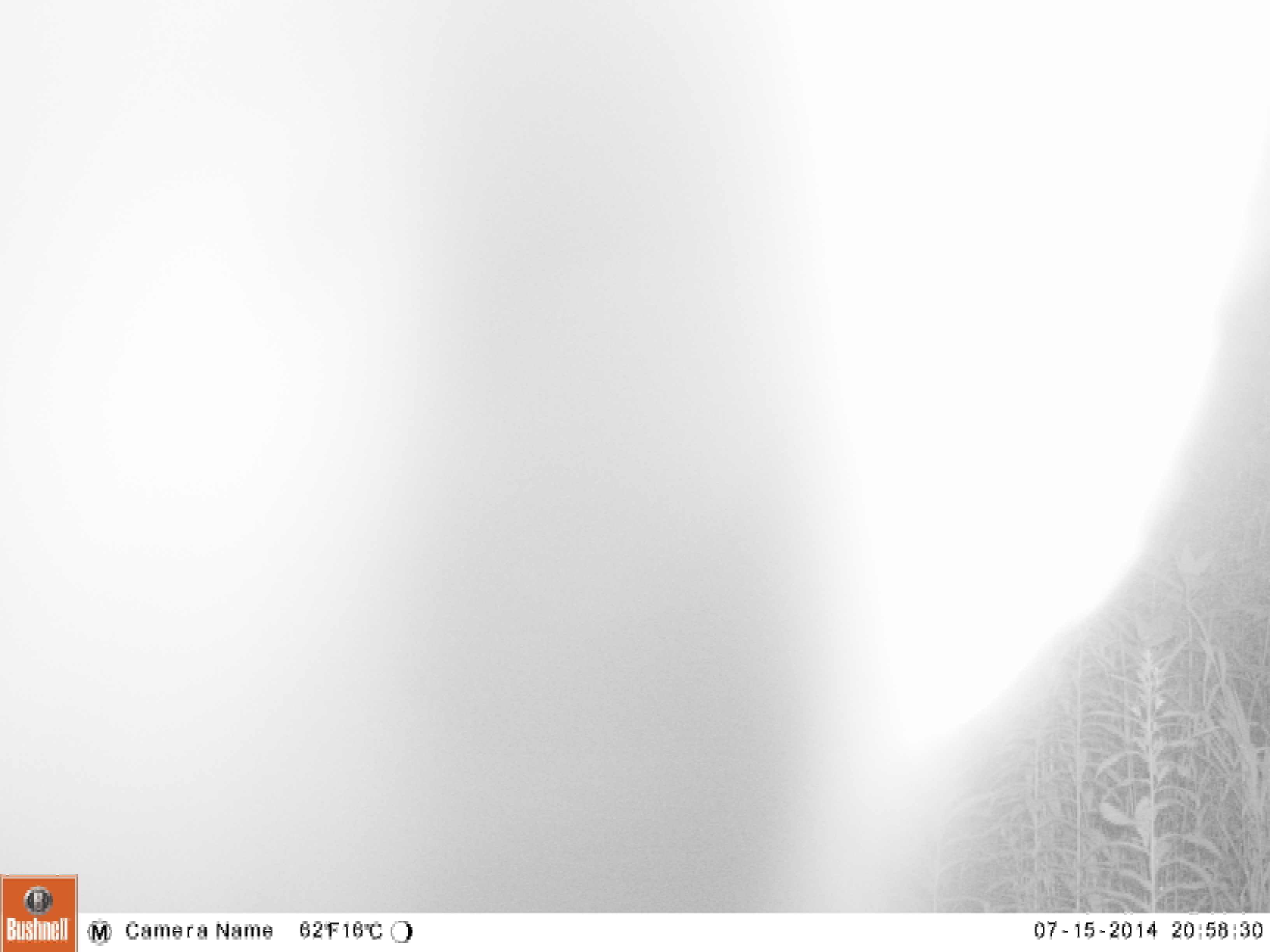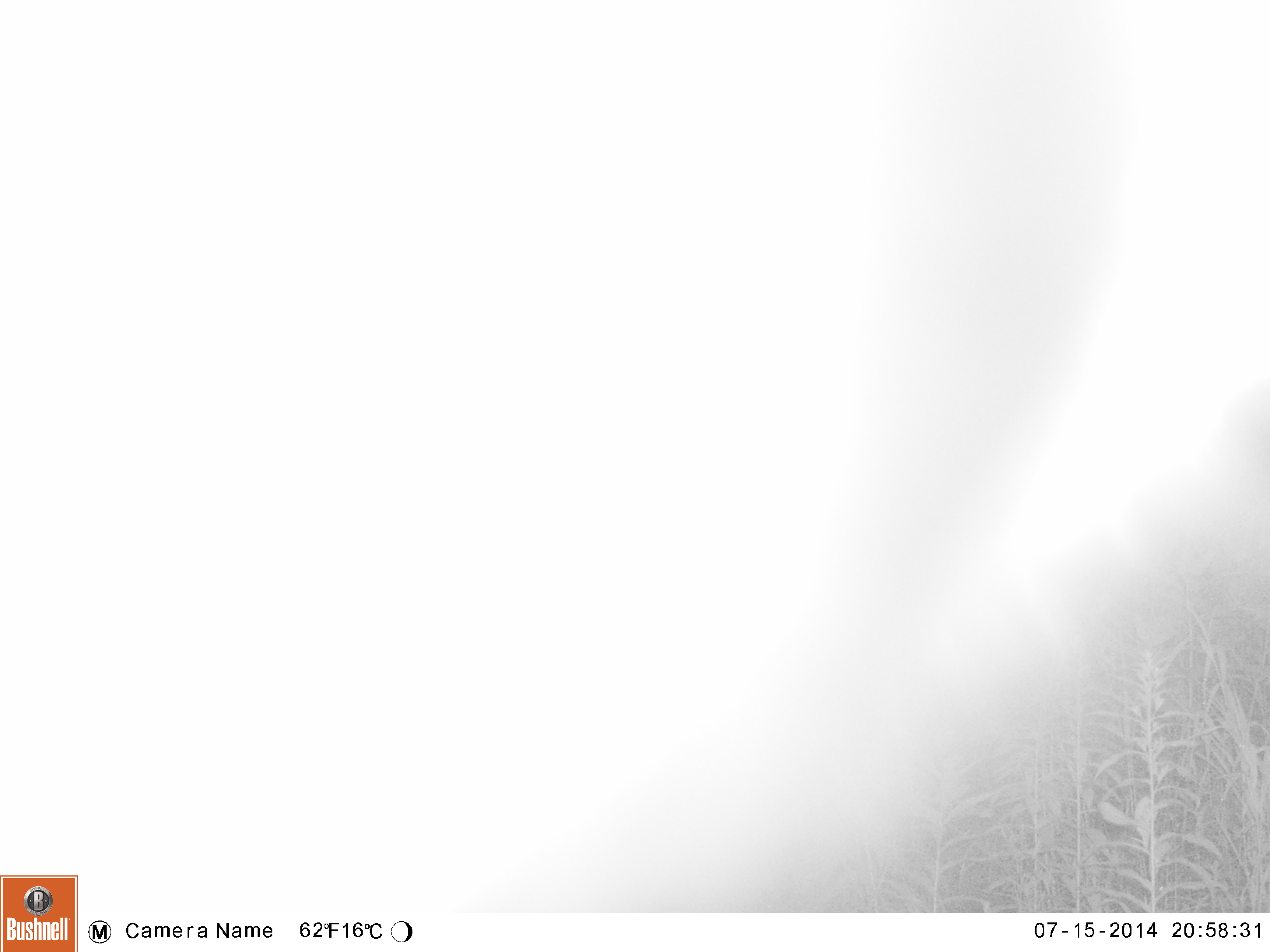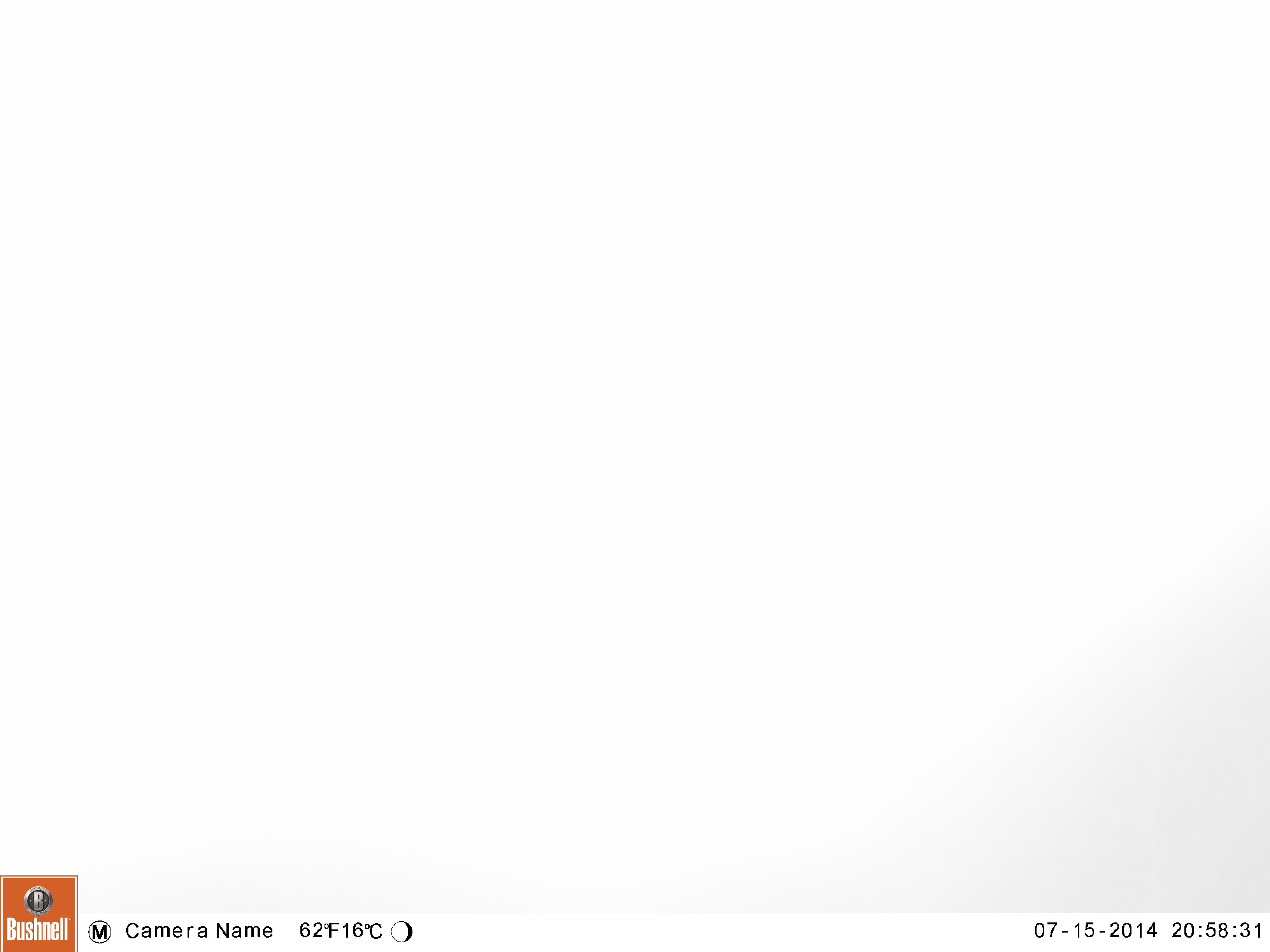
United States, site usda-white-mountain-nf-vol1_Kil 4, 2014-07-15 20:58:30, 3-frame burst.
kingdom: Animalia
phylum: Chordata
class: Mammalia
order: Artiodactyla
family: Cervidae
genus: Alces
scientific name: Alces alces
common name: moose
Moose (Alces alces).